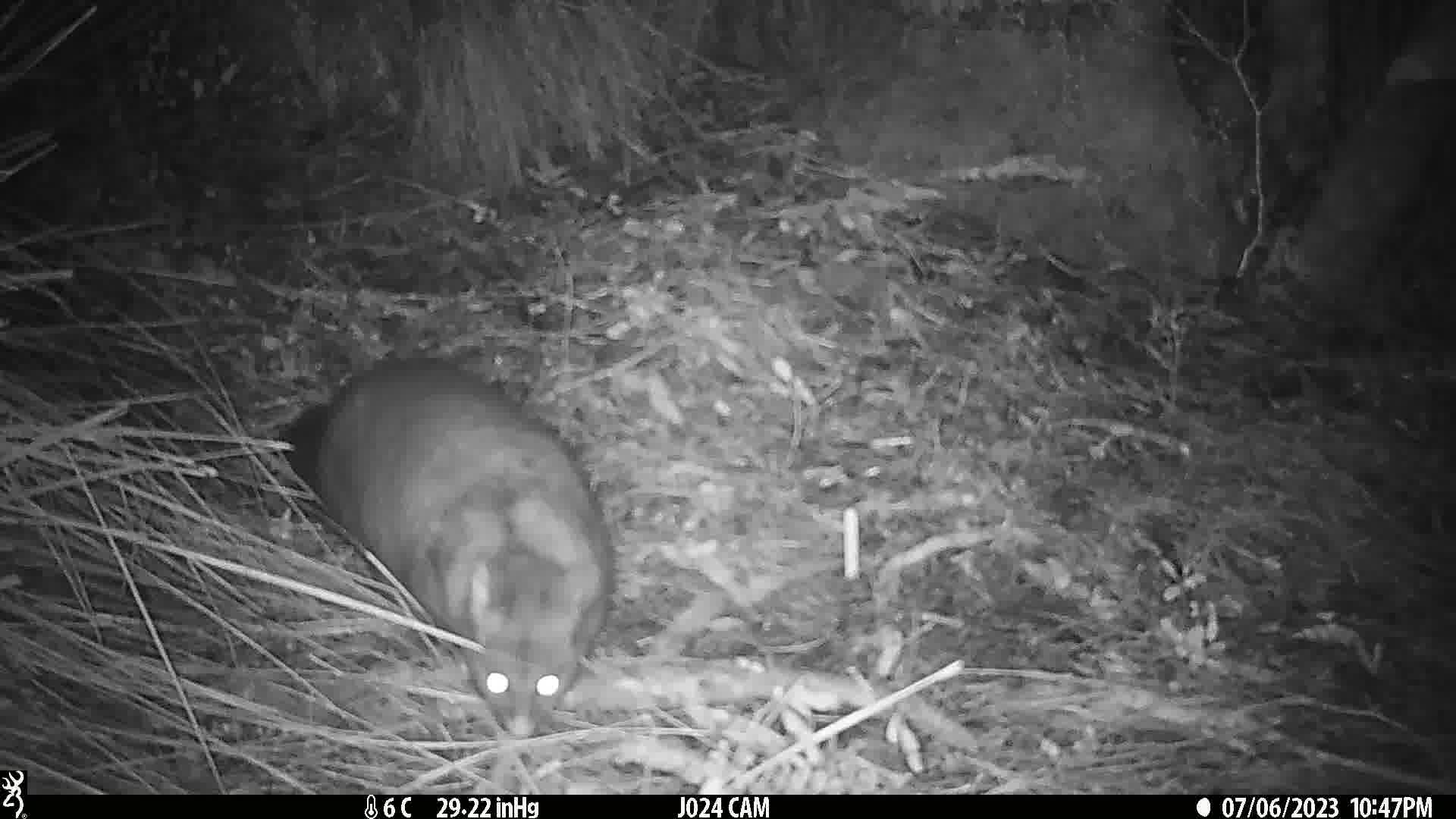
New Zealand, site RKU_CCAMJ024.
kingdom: Animalia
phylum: Chordata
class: Mammalia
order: Diprotodontia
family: Phalangeridae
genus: Trichosurus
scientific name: Trichosurus vulpecula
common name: common brushtail possum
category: possum